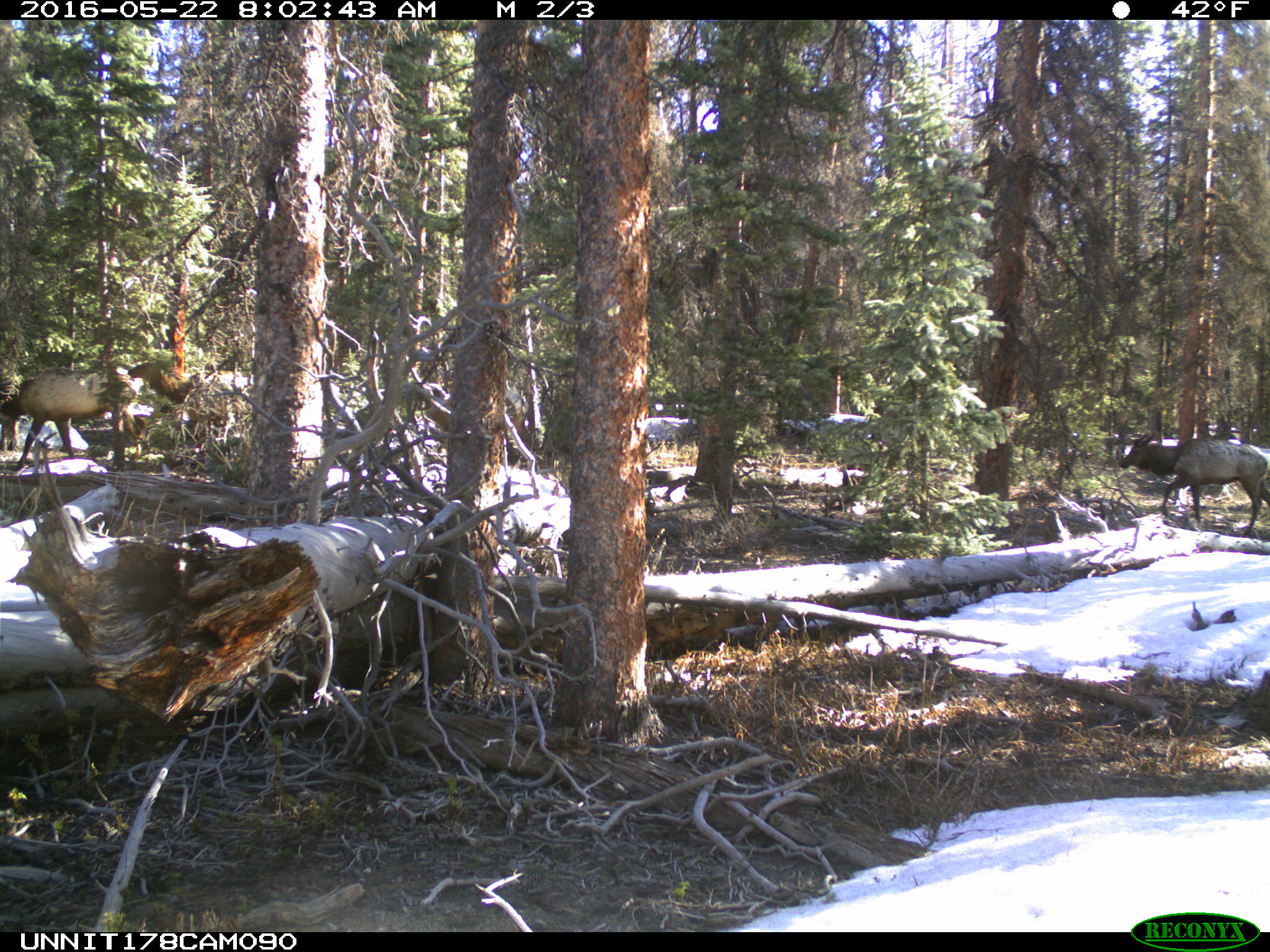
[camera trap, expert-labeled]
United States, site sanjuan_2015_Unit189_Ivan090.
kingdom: Animalia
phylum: Chordata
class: Mammalia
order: Artiodactyla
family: Cervidae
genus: Cervus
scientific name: Cervus elaphus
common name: red deer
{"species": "Cervus elaphus (red deer)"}